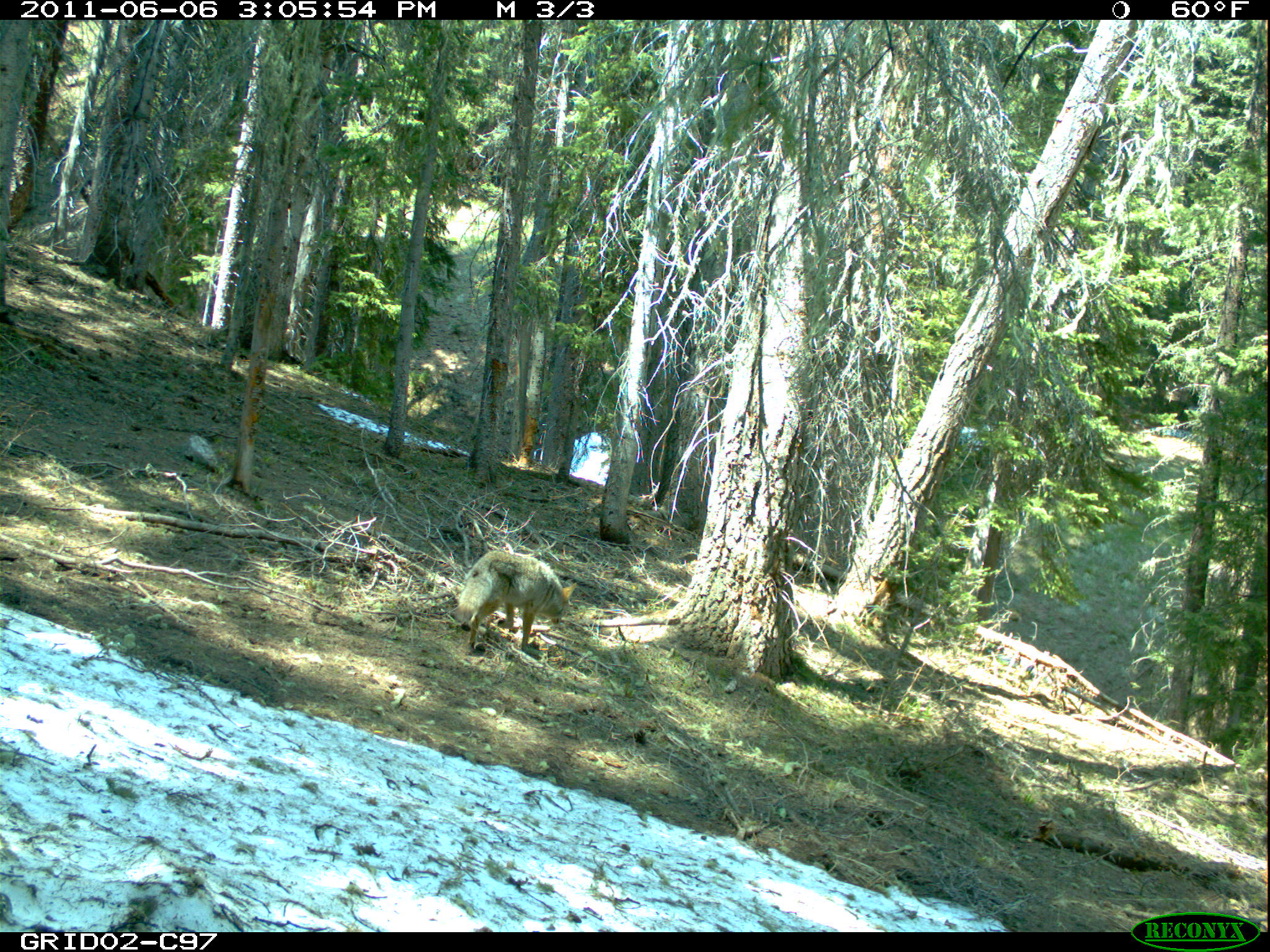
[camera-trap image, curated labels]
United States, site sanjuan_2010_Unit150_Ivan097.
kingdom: Animalia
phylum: Chordata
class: Mammalia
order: Carnivora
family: Canidae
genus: Canis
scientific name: Canis latrans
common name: coyote